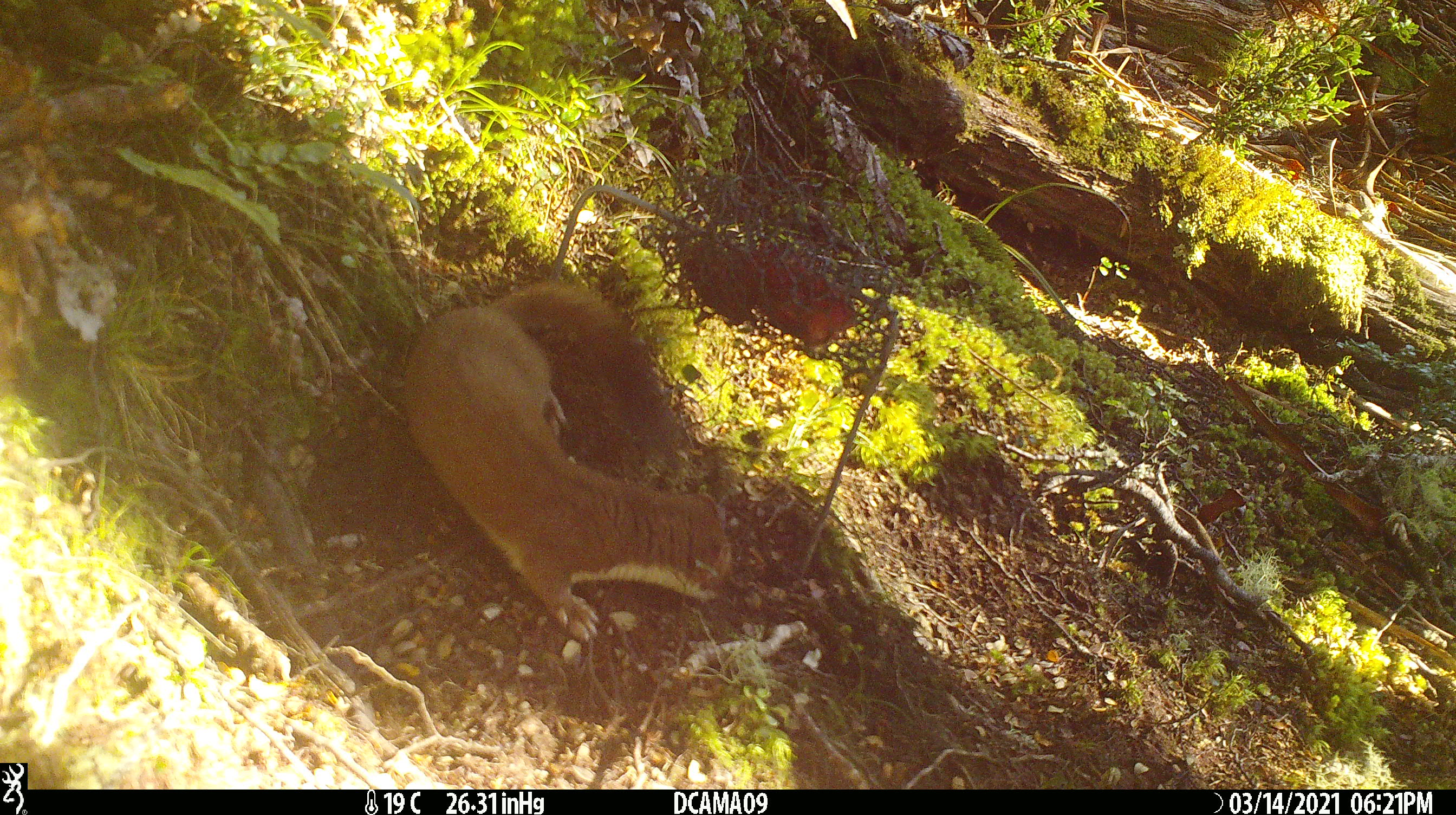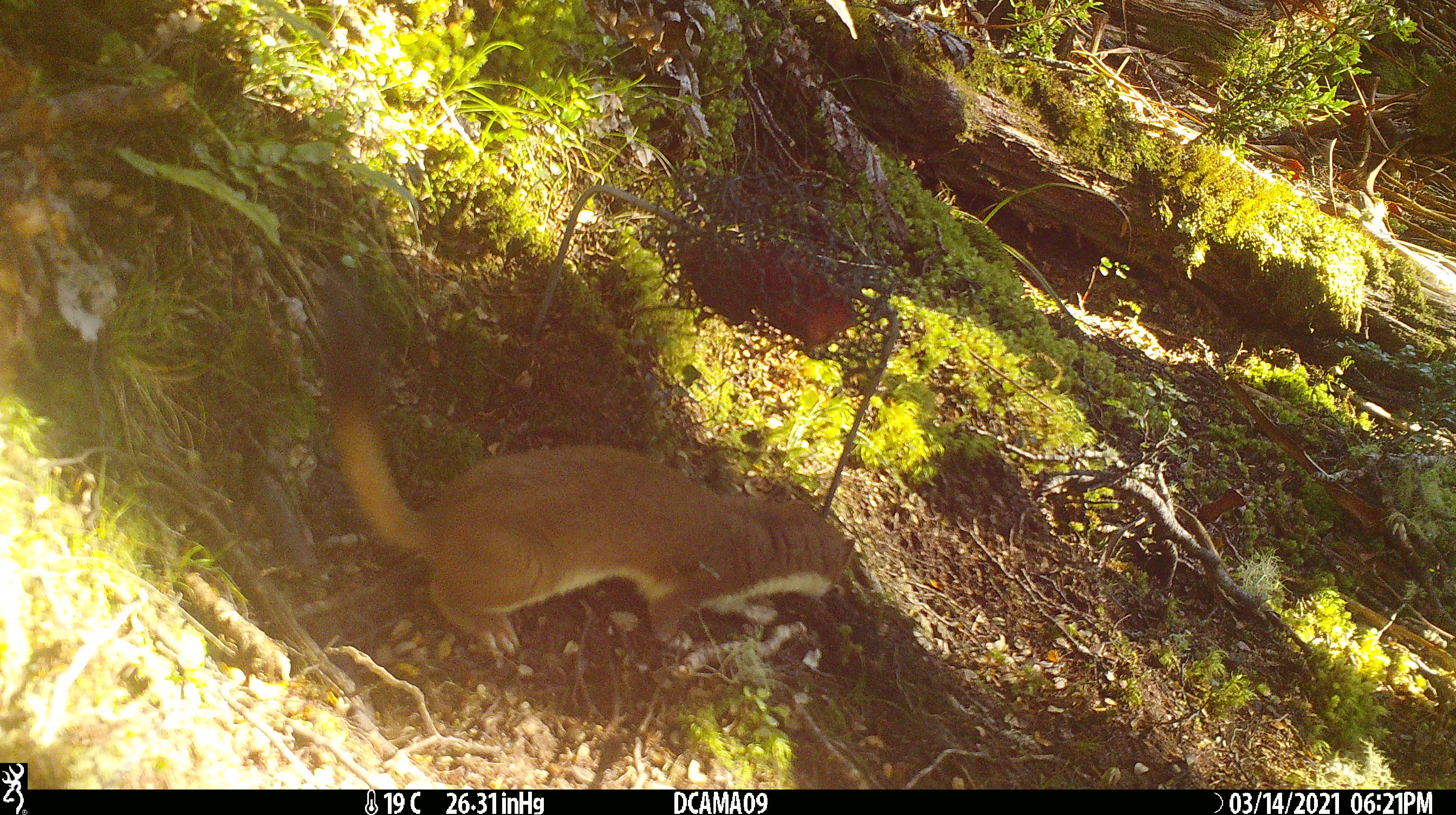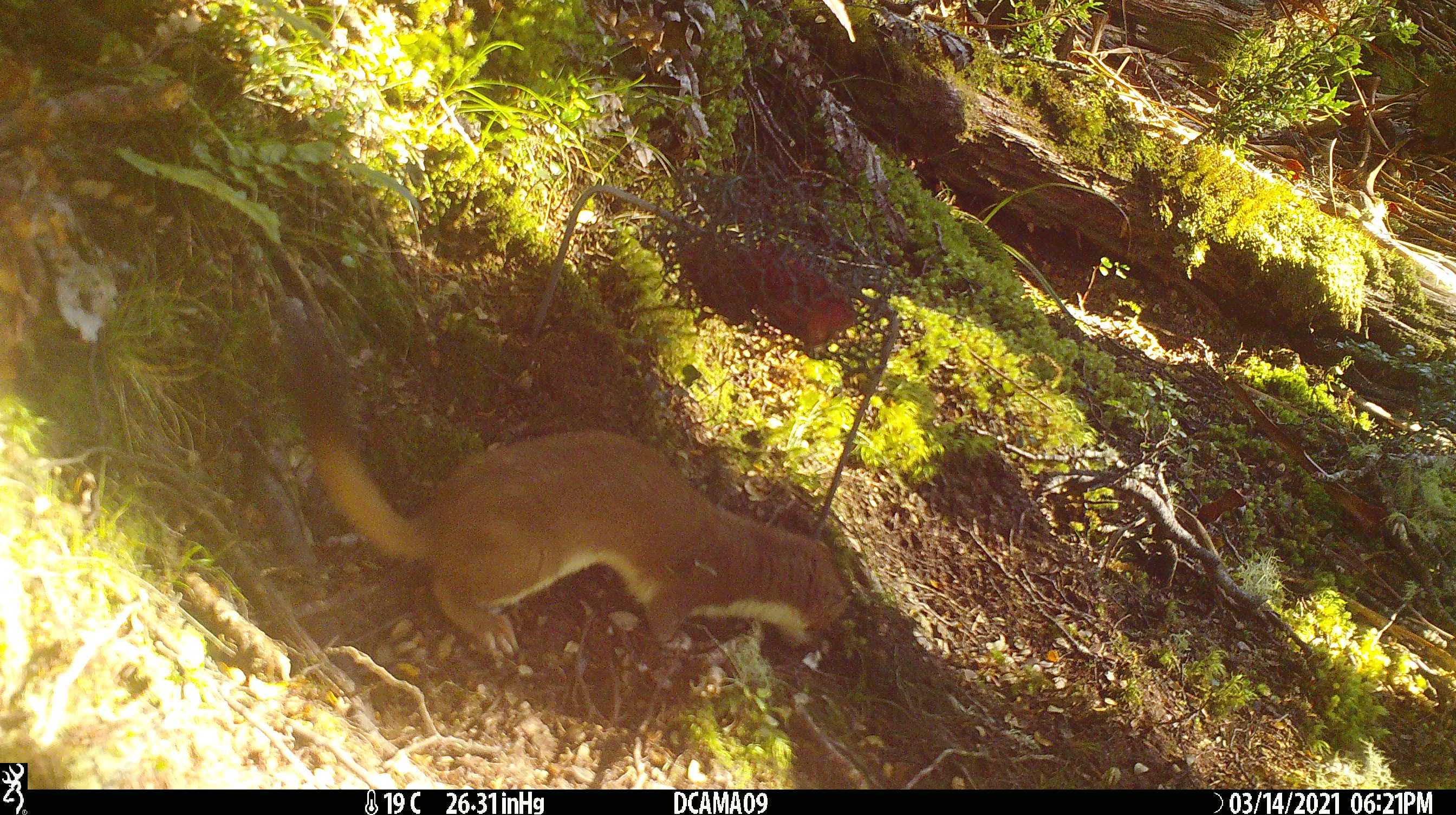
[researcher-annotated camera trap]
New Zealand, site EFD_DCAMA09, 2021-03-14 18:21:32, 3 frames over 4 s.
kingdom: Animalia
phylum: Chordata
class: Mammalia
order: Carnivora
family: Mustelidae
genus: Mustela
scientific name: Mustela erminea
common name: stoat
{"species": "stoat (Mustela erminea)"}